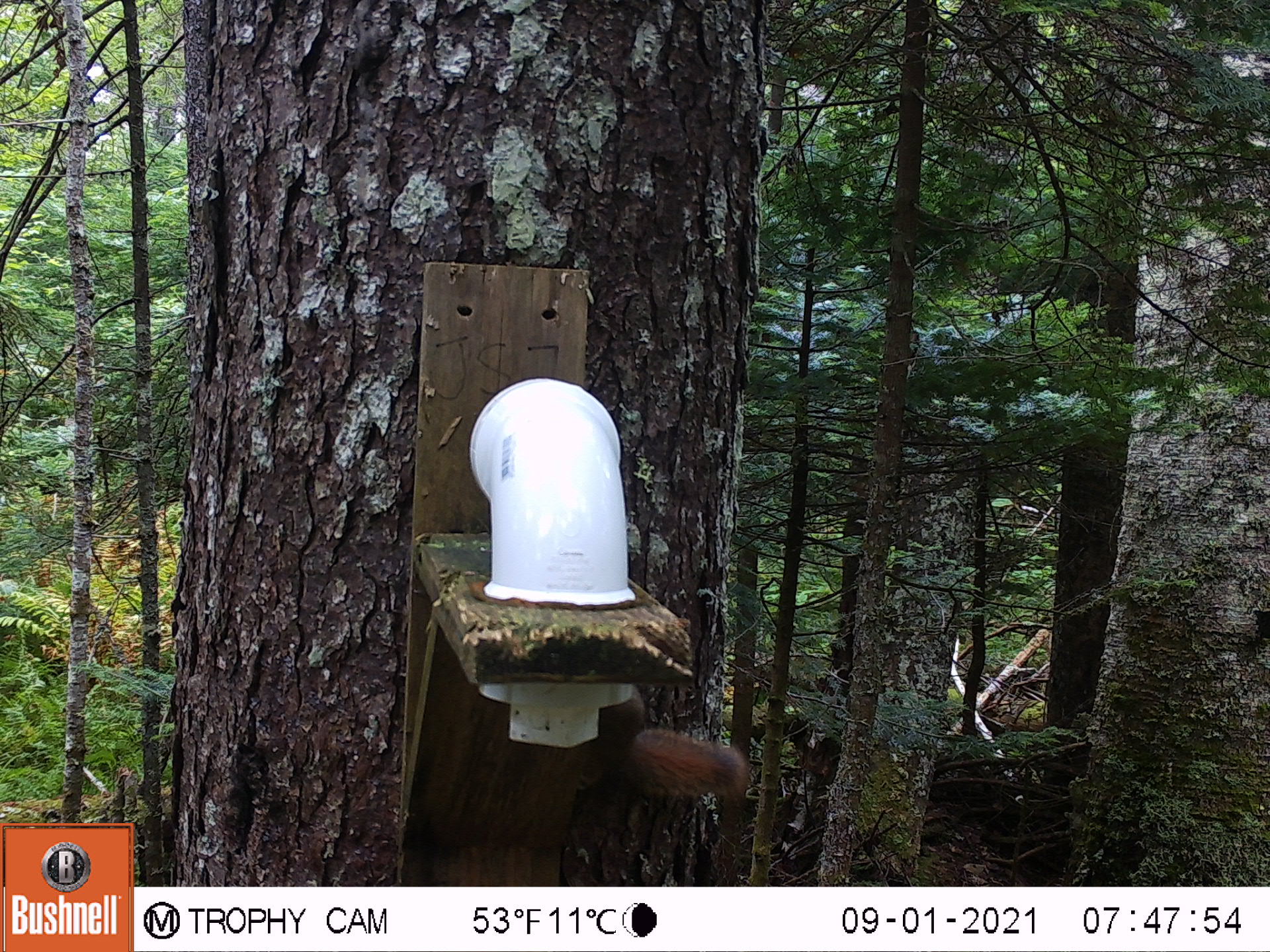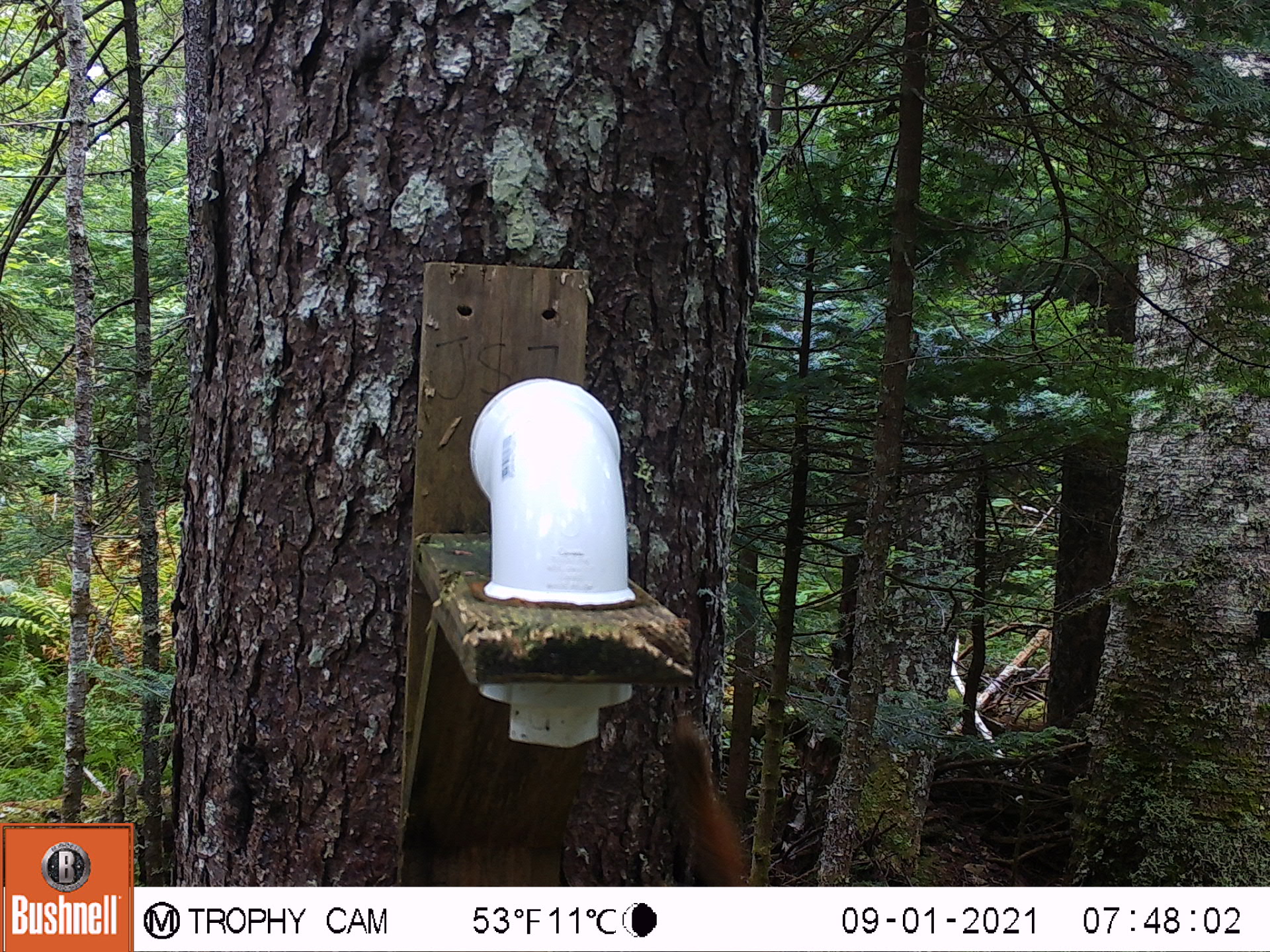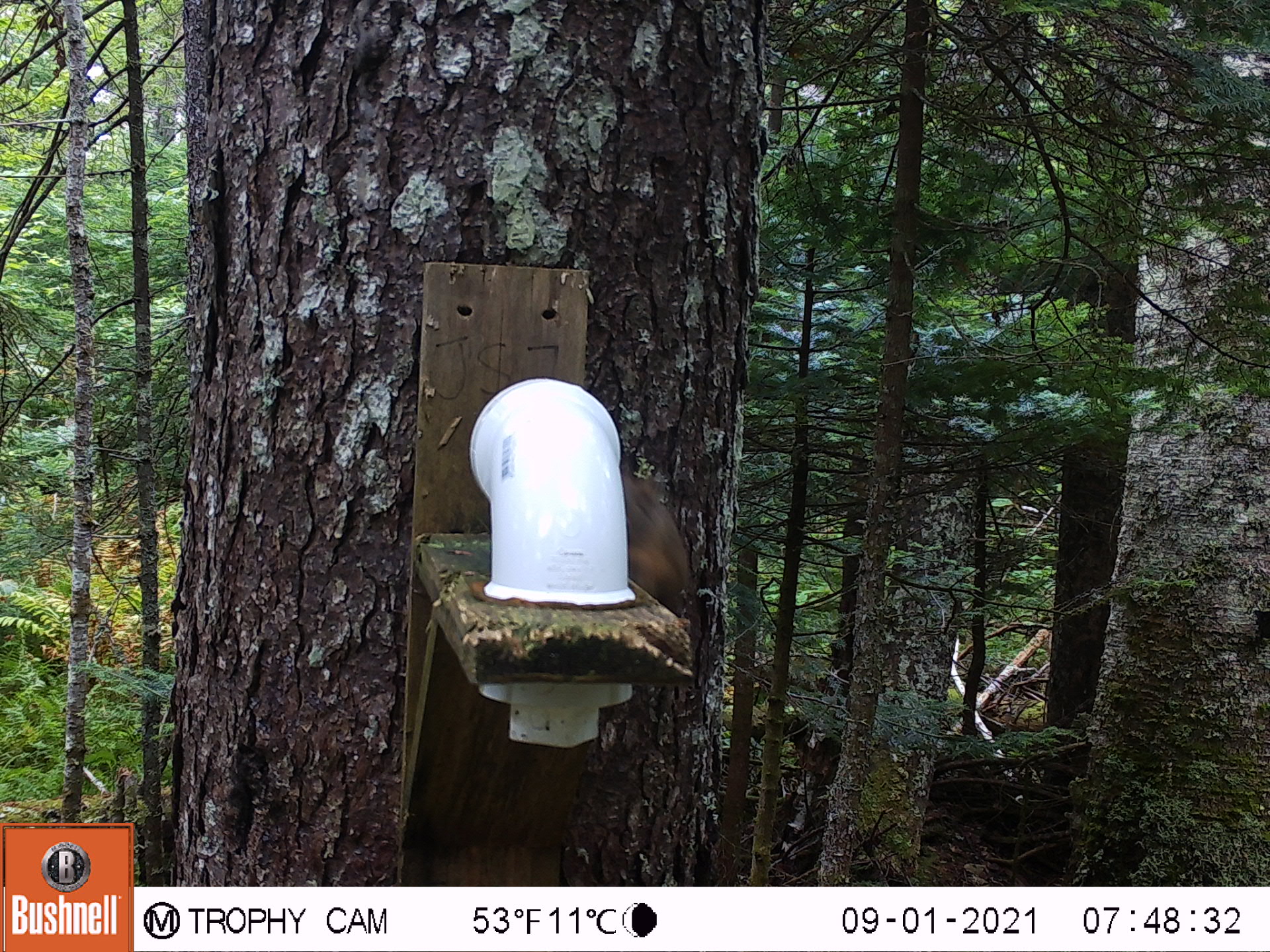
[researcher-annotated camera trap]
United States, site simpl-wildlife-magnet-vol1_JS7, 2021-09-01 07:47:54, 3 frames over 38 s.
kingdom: Animalia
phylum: Chordata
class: Mammalia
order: Rodentia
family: Sciuridae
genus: Tamiasciurus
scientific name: Tamiasciurus hudsonicus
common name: red squirrel